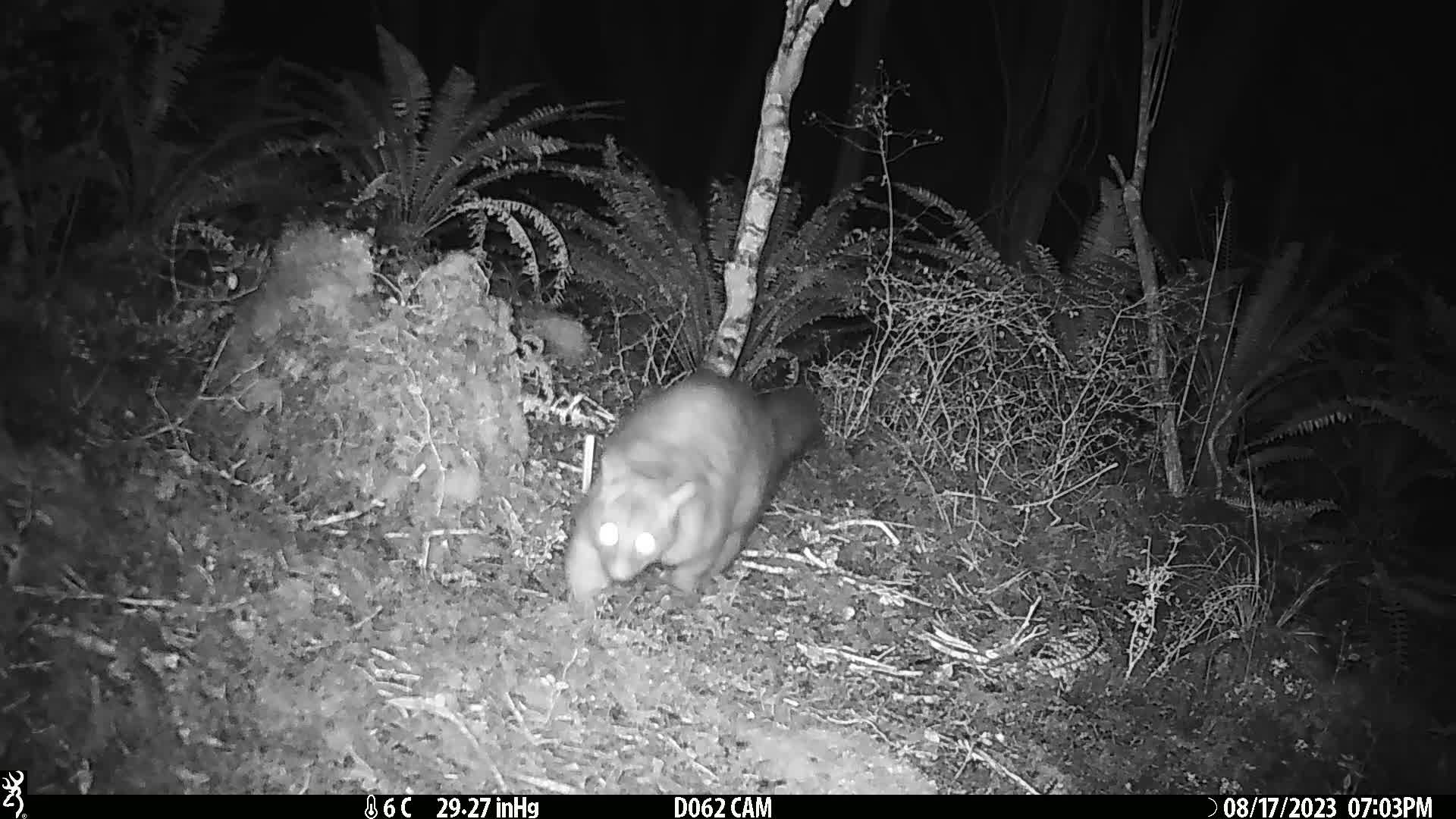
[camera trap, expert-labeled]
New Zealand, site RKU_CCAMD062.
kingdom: Animalia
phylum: Chordata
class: Mammalia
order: Diprotodontia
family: Phalangeridae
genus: Trichosurus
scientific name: Trichosurus vulpecula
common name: common brushtail possum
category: possum